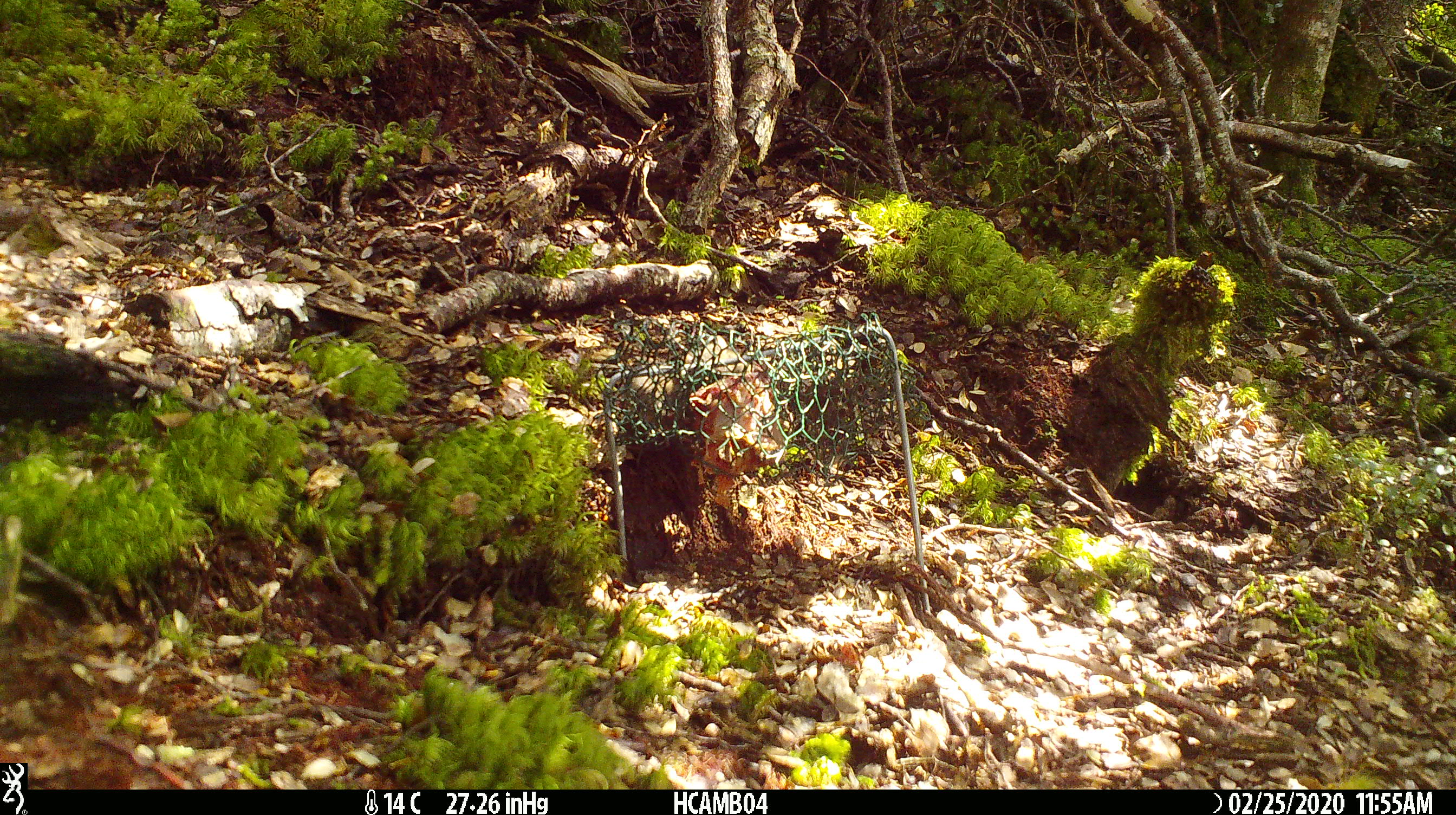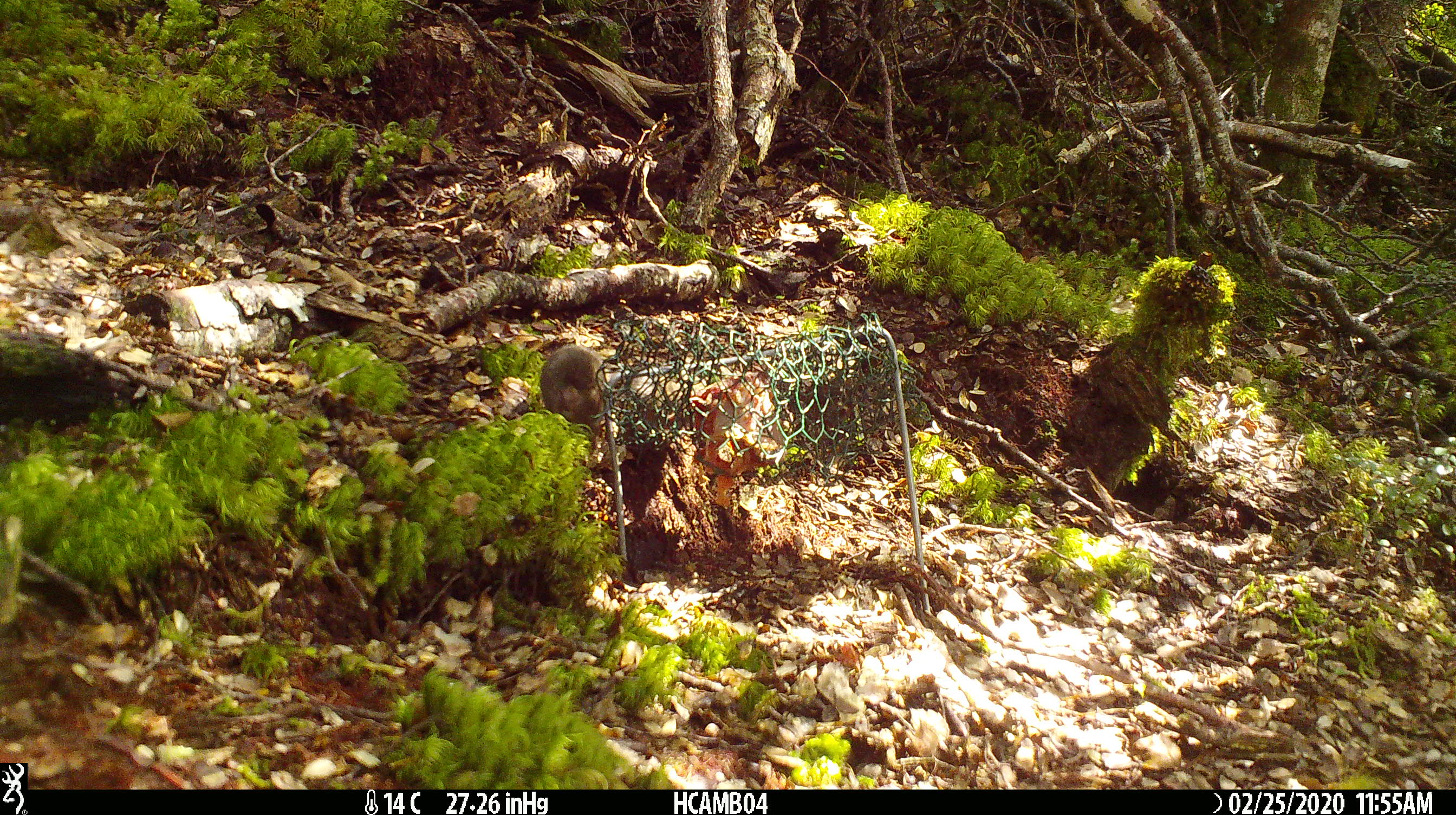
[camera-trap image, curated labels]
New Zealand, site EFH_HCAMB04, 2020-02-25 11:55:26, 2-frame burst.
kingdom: Animalia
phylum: Chordata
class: Mammalia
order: Rodentia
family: Muridae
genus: Mus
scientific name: Mus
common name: mouse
Mouse (Mus).